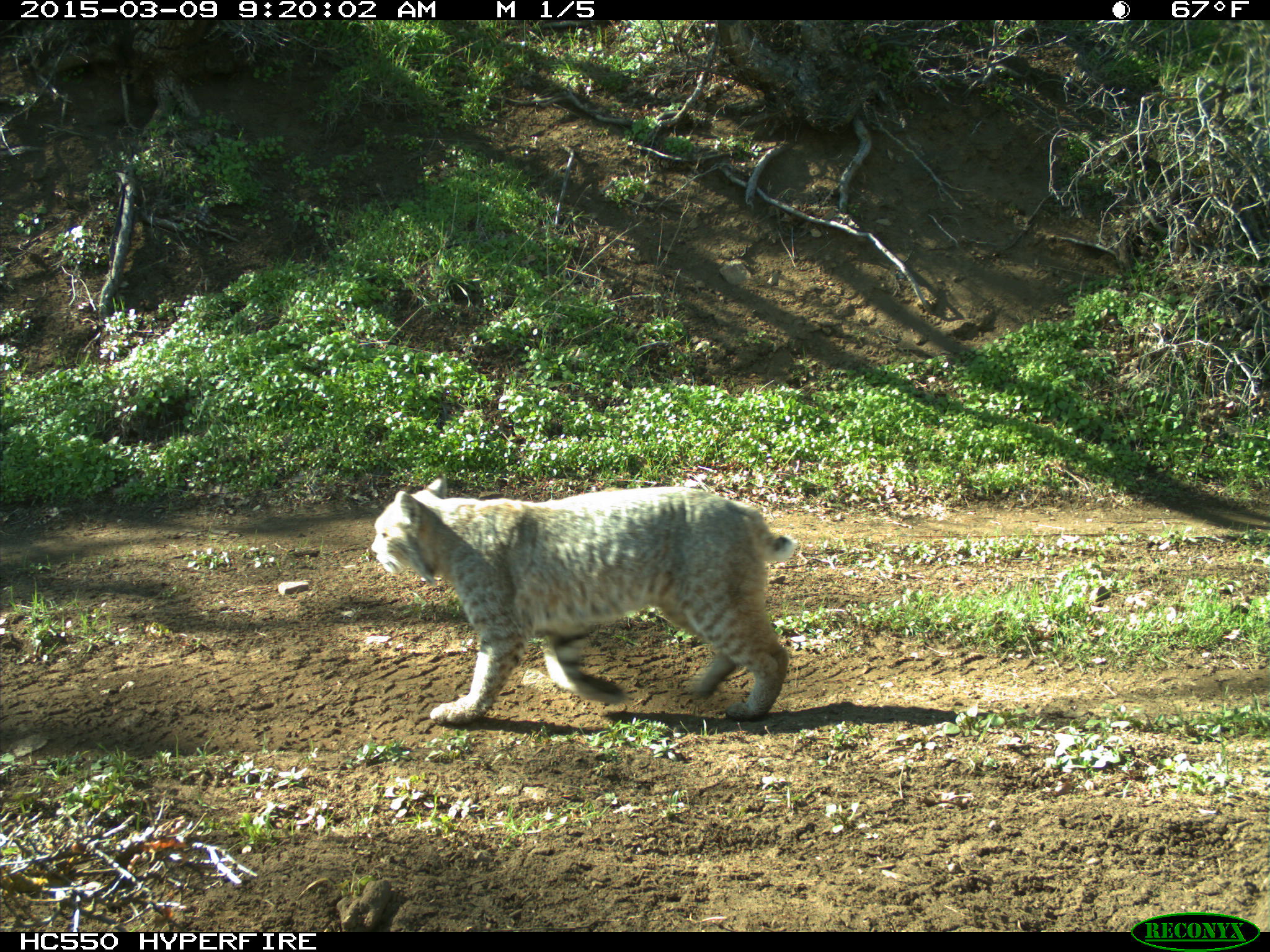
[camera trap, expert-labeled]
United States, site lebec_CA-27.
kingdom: Animalia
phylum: Chordata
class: Mammalia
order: Carnivora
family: Felidae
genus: Lynx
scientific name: Lynx rufus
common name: bobcat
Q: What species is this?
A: Lynx rufus (bobcat).